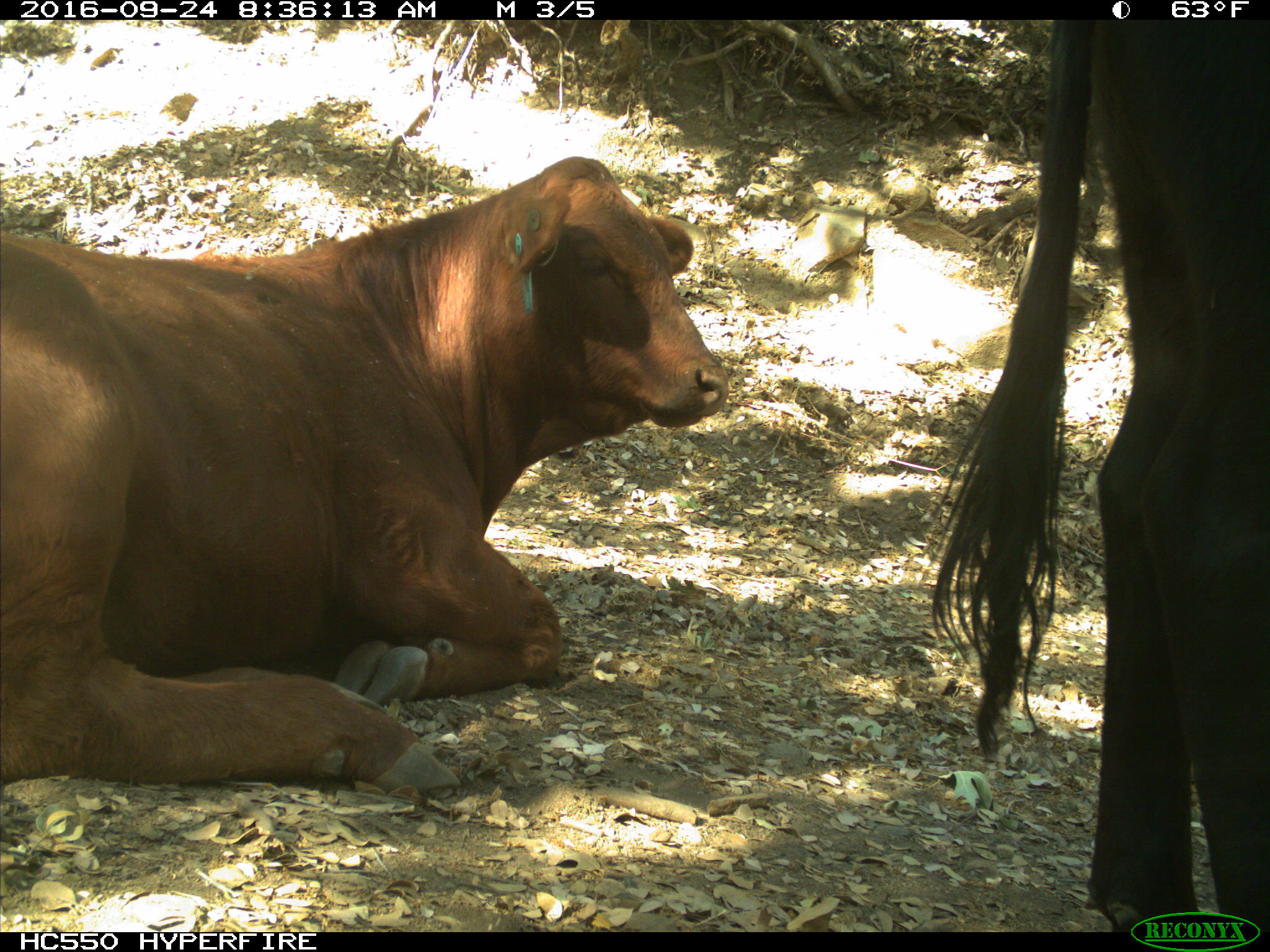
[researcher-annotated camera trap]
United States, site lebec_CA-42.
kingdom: Animalia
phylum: Chordata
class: Mammalia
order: Artiodactyla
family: Bovidae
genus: Bos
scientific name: Bos taurus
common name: domestic cow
Bos taurus (domestic cow).